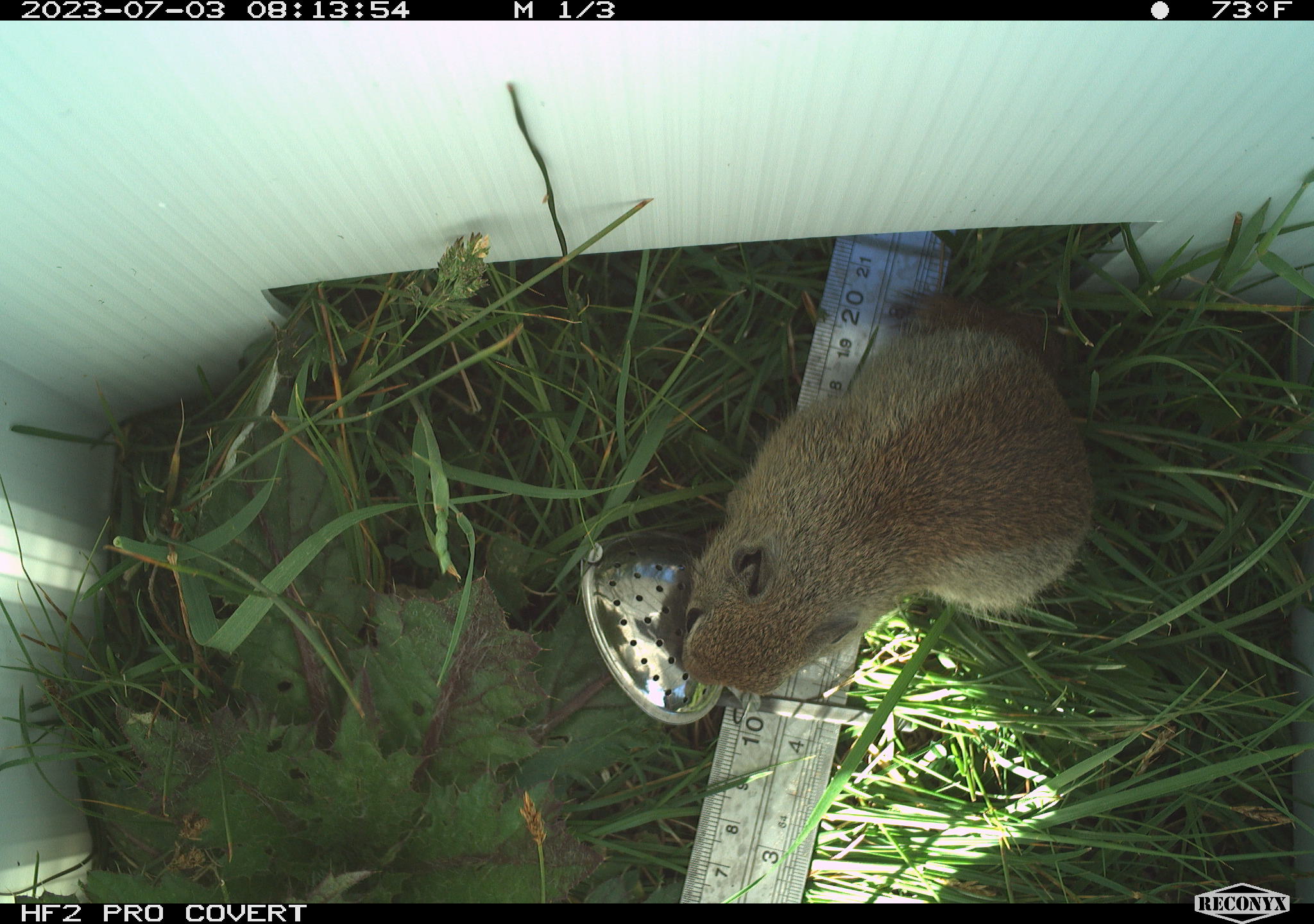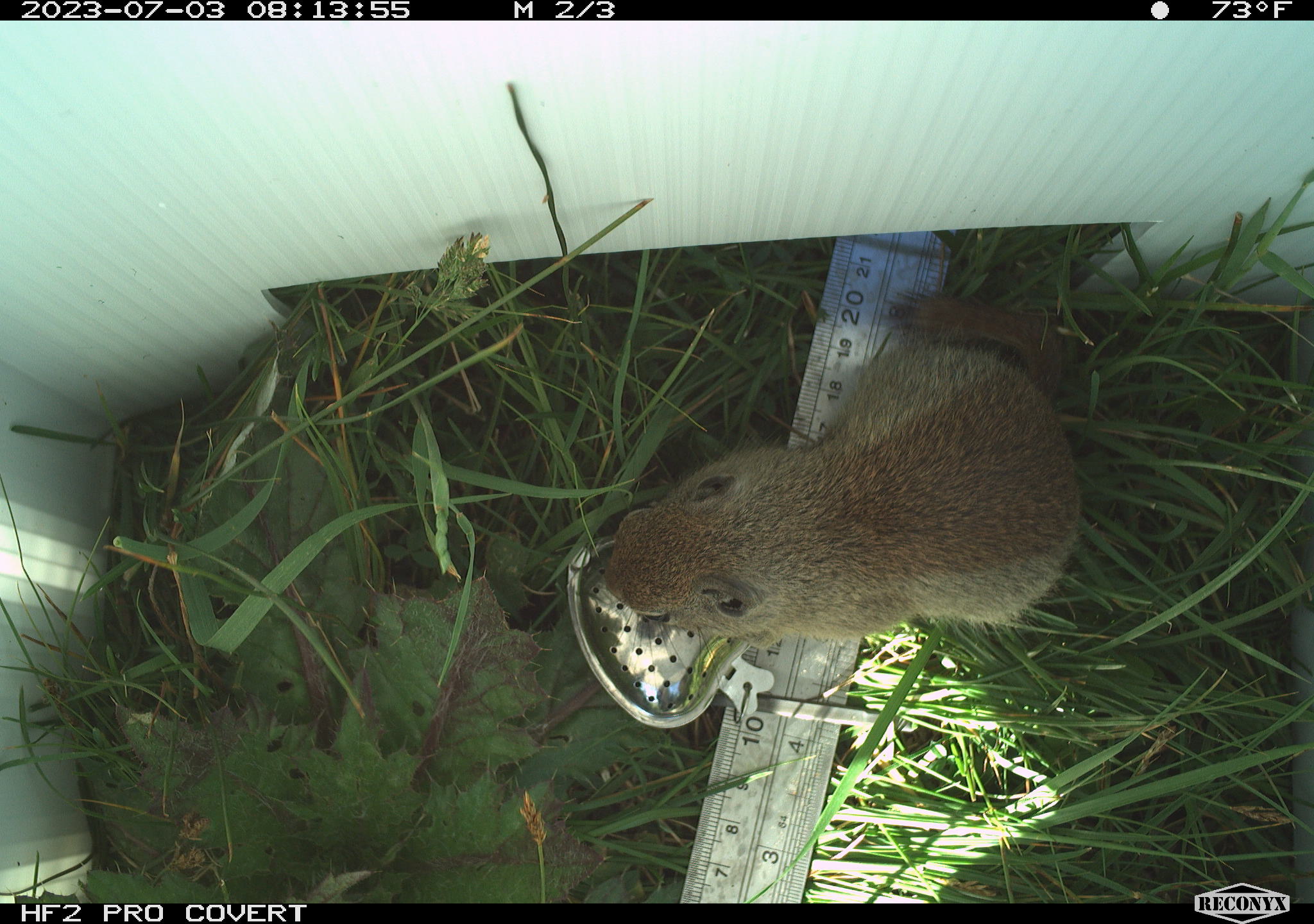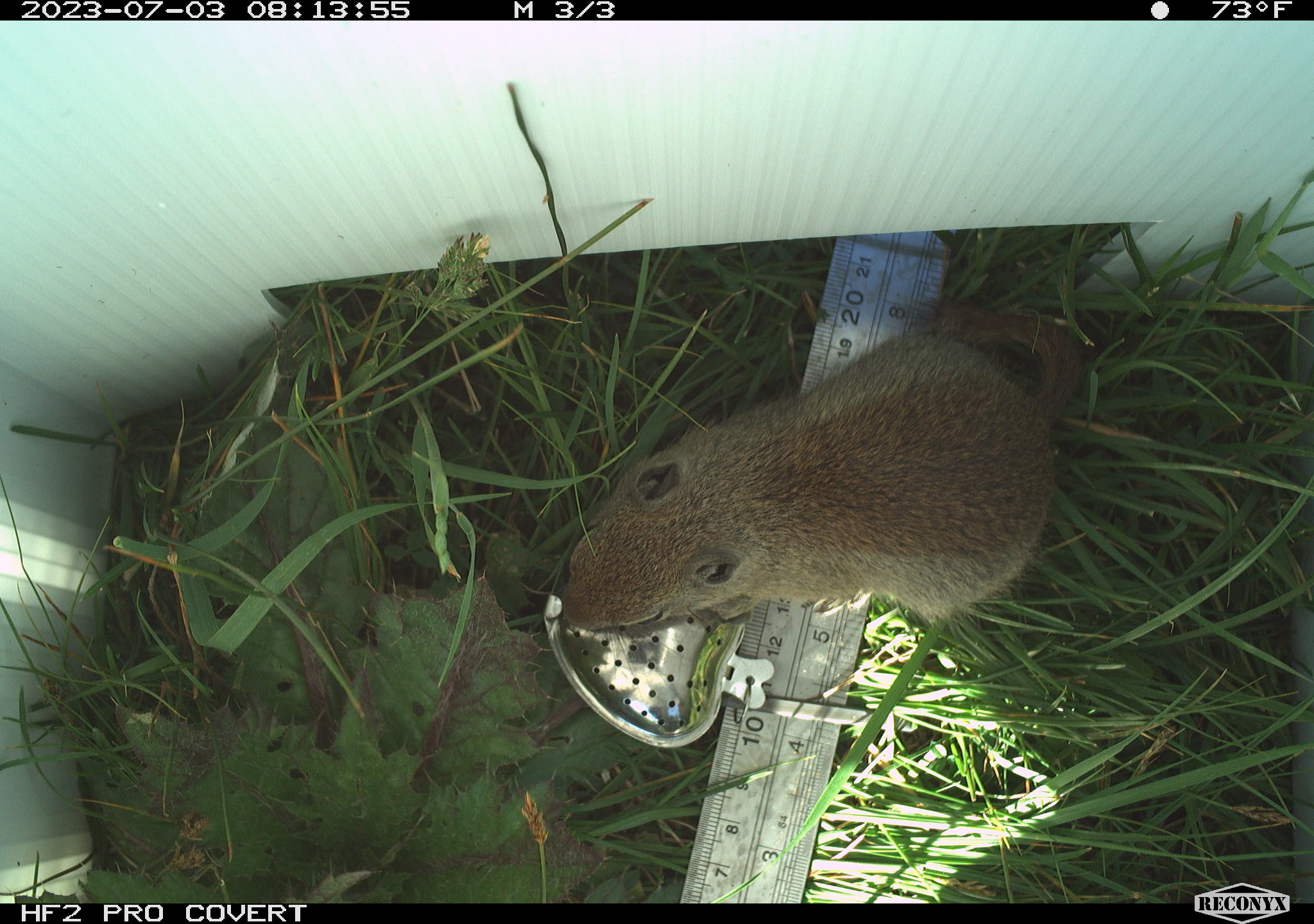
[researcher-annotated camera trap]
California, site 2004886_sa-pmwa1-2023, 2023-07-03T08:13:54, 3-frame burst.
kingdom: Animalia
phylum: Chordata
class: Mammalia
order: Rodentia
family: Sciuridae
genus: Urocitellus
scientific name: Urocitellus beldingi beldingi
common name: belding's ground squirrel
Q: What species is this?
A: Belding's ground squirrel (Urocitellus beldingi beldingi).